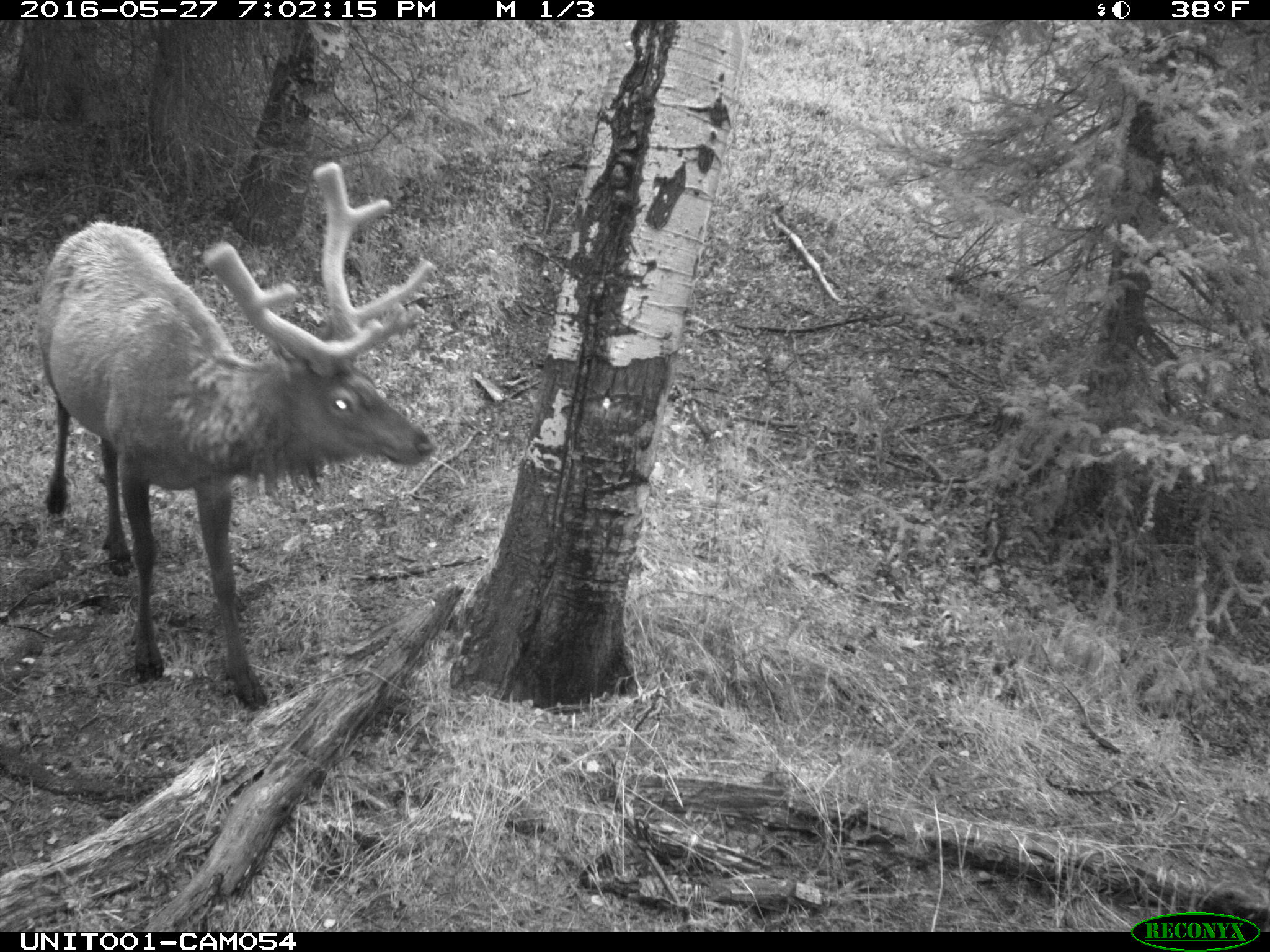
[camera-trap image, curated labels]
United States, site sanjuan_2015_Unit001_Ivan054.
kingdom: Animalia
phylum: Chordata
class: Mammalia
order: Artiodactyla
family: Cervidae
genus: Cervus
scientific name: Cervus elaphus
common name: red deer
Cervus elaphus (red deer).